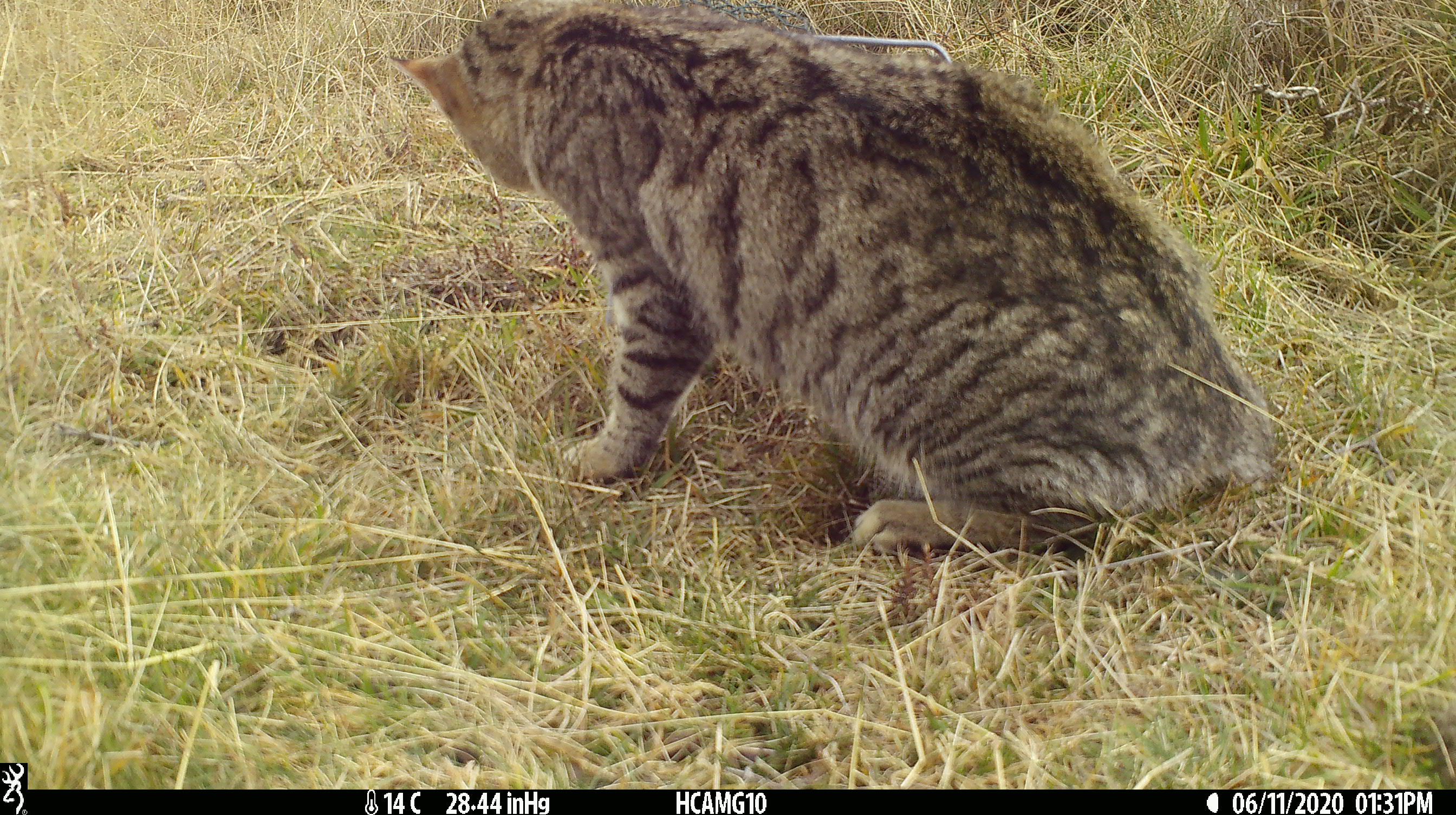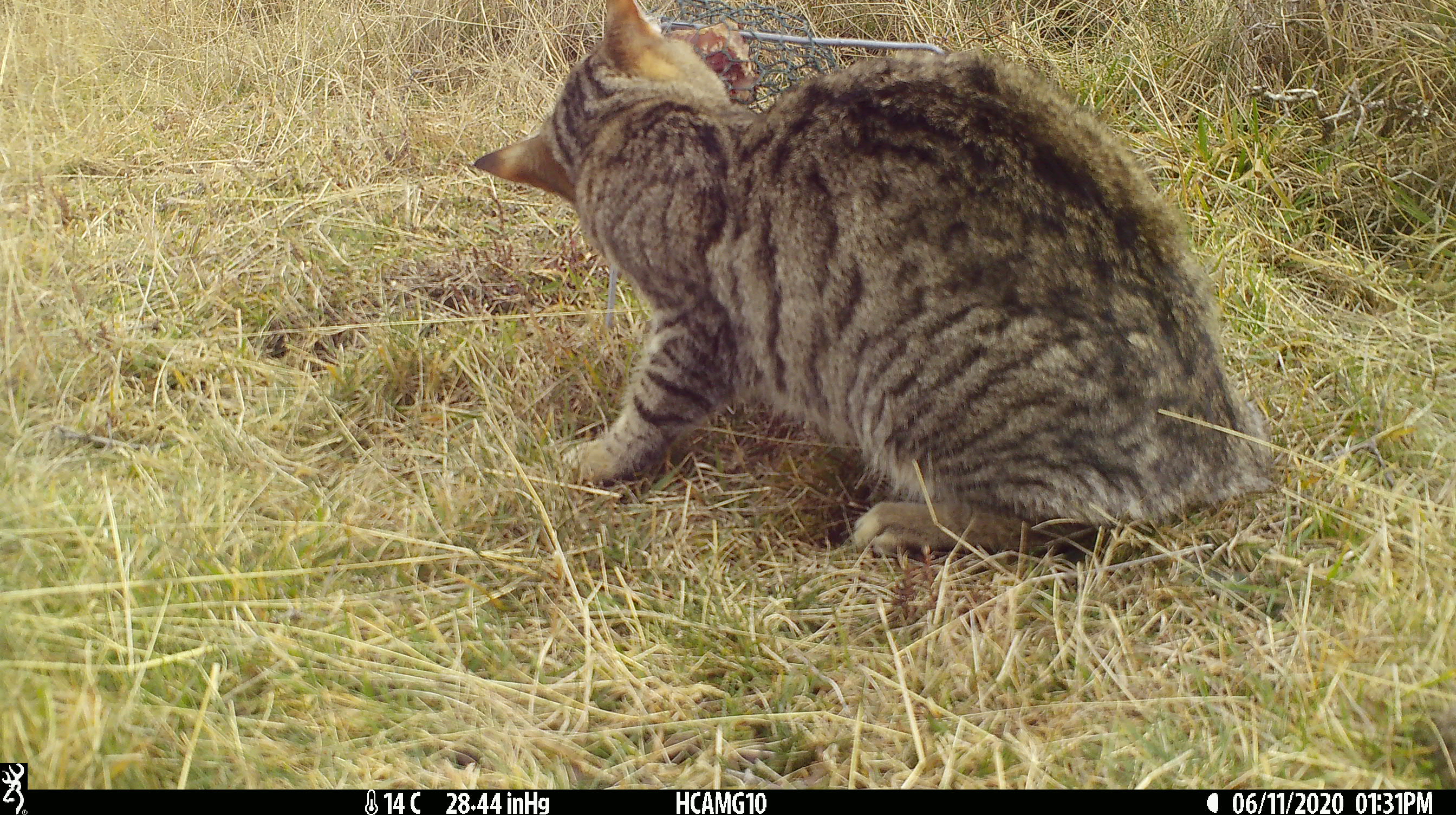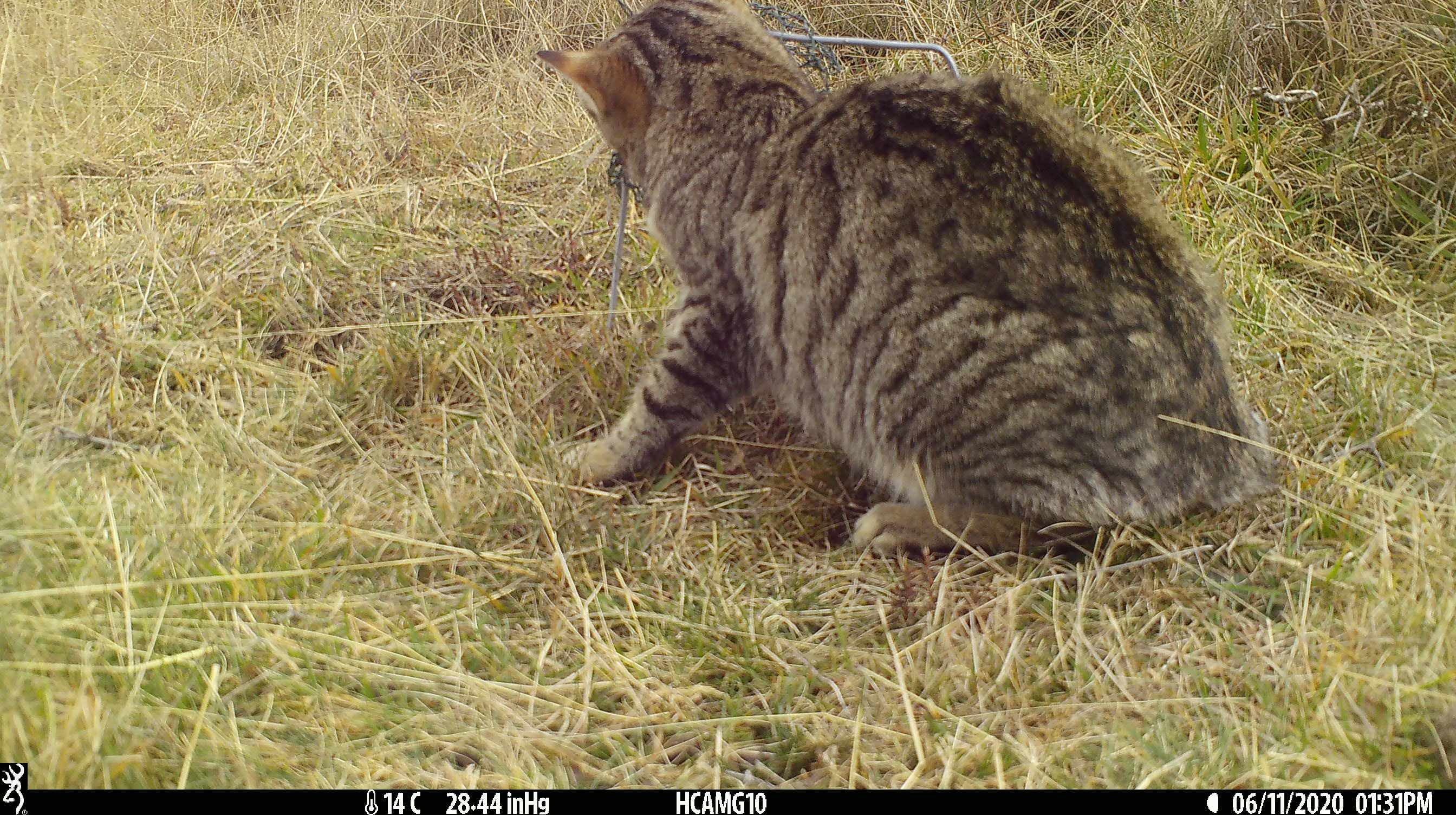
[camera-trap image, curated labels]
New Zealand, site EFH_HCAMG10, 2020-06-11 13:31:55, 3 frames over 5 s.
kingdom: Animalia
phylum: Chordata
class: Mammalia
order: Carnivora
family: Felidae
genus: Felis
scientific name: Felis catus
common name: domestic cat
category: cat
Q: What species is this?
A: Cat (domestic cat) (Felis catus).